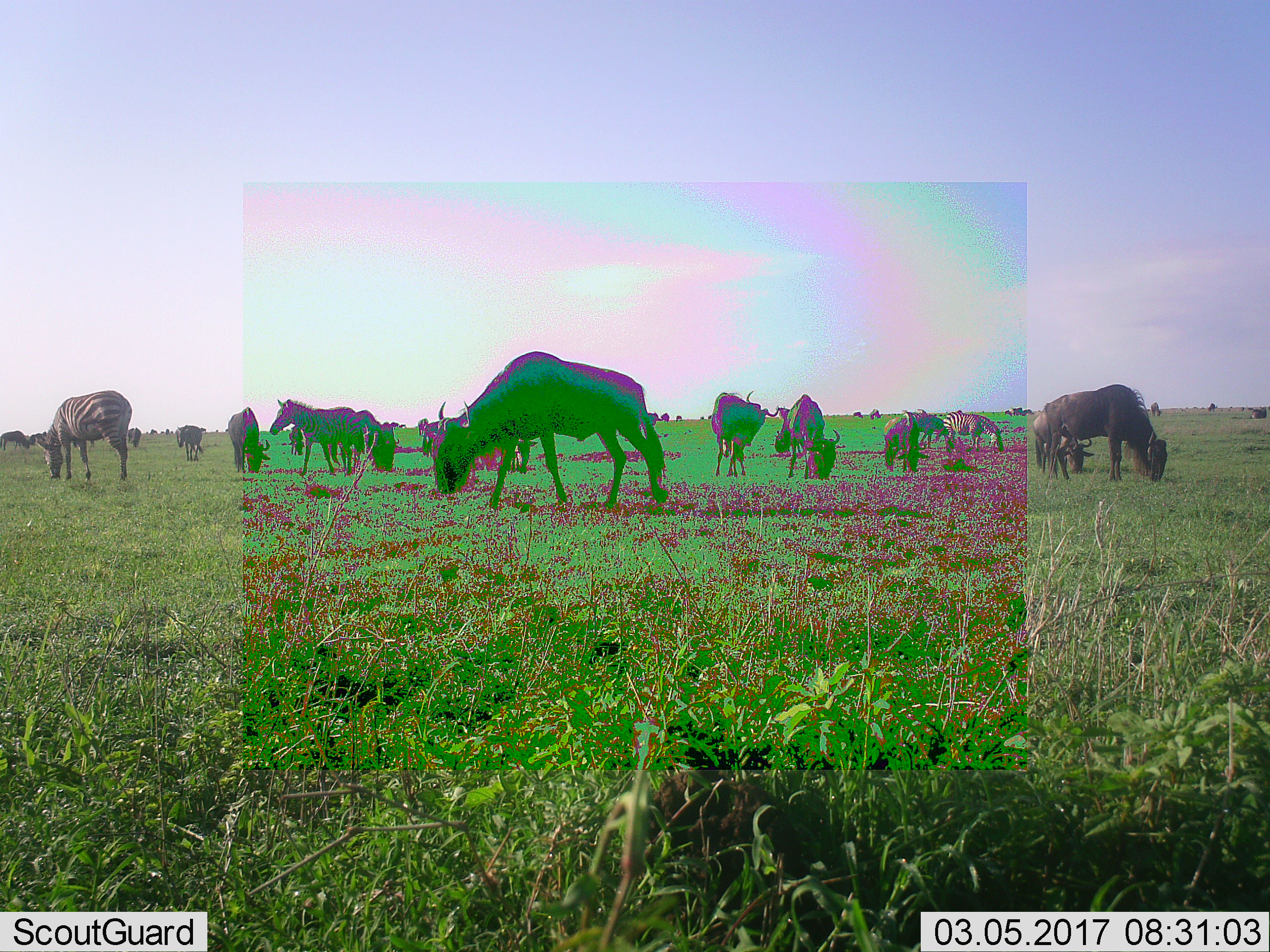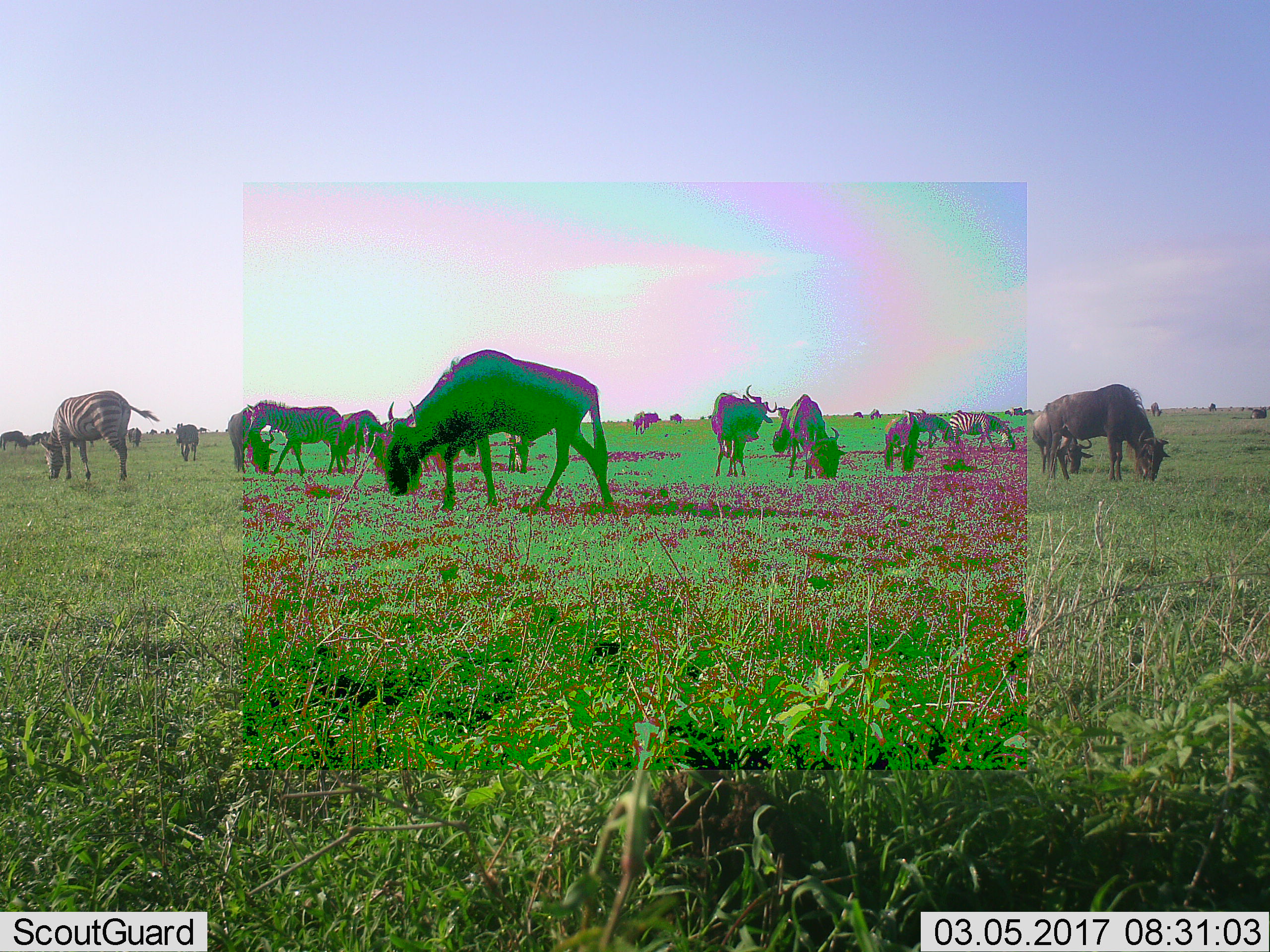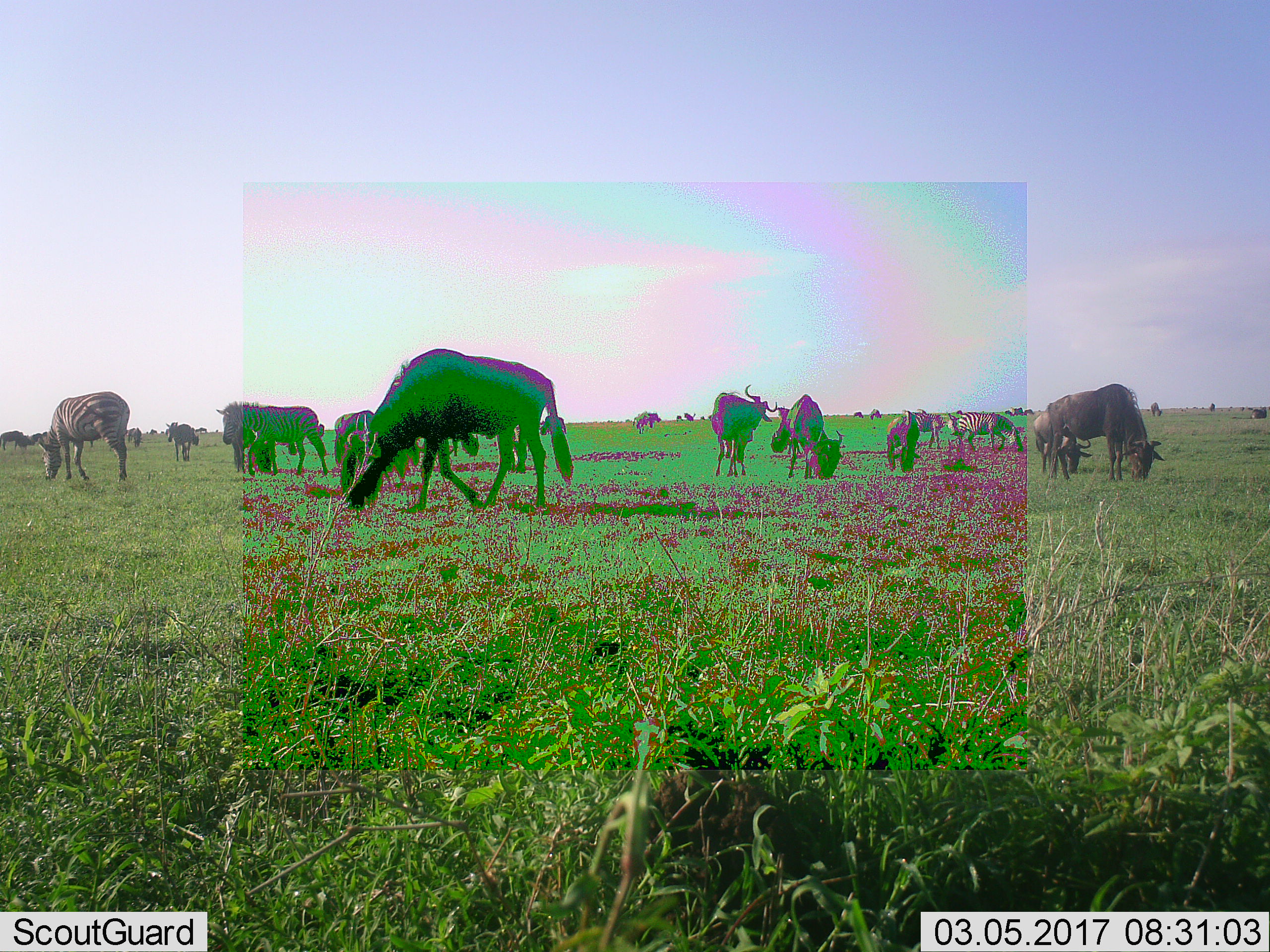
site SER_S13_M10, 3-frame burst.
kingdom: Animalia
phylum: Chordata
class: Mammalia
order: Artiodactyla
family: Bovidae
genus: Connochaetes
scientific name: Connochaetes taurinus taurinus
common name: blue wildebeest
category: wildebeestblue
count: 11-50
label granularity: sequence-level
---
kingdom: Animalia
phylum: Chordata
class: Mammalia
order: Perissodactyla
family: Equidae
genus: Equus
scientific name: Equus quagga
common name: plains zebra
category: zebraplains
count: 5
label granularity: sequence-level